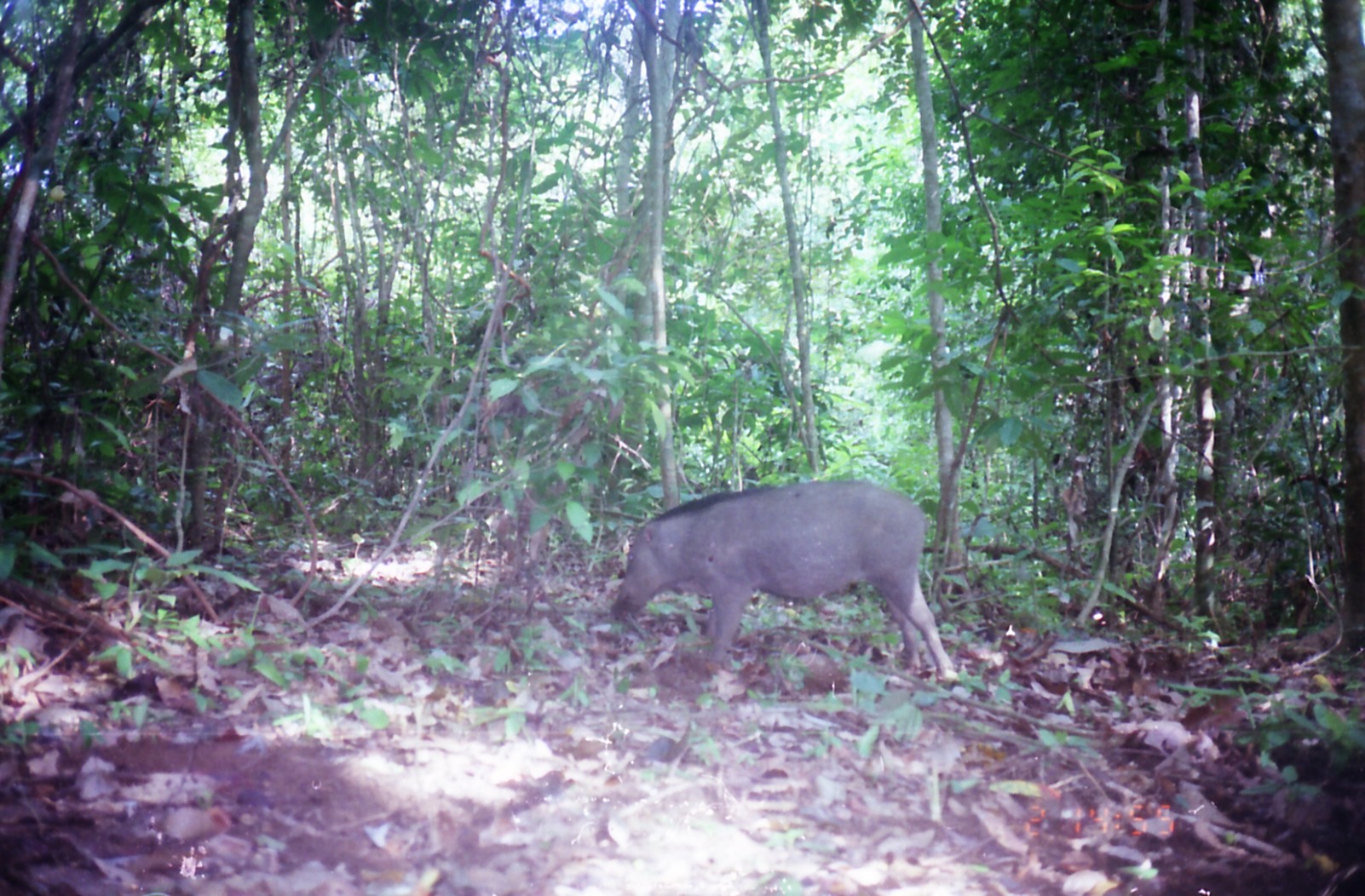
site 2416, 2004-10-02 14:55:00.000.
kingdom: Animalia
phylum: Chordata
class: Mammalia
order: Artiodactyla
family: Suidae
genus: Sus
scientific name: Sus scrofa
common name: wild boar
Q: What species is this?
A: Sus scrofa (wild boar).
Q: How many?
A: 1.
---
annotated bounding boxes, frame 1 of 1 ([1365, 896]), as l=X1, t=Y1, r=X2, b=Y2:
sus scrofa: l=611, t=480, r=958, b=682